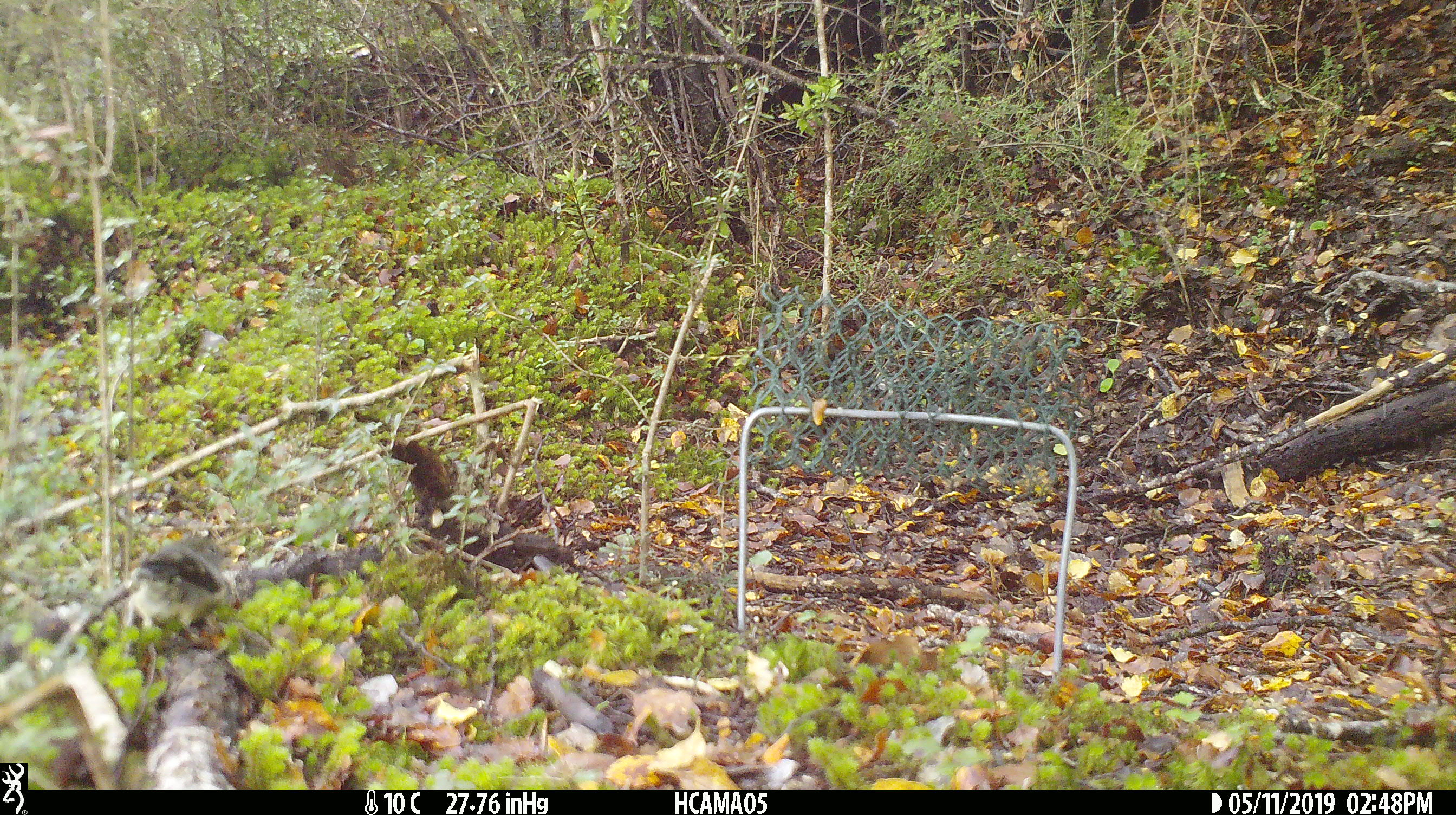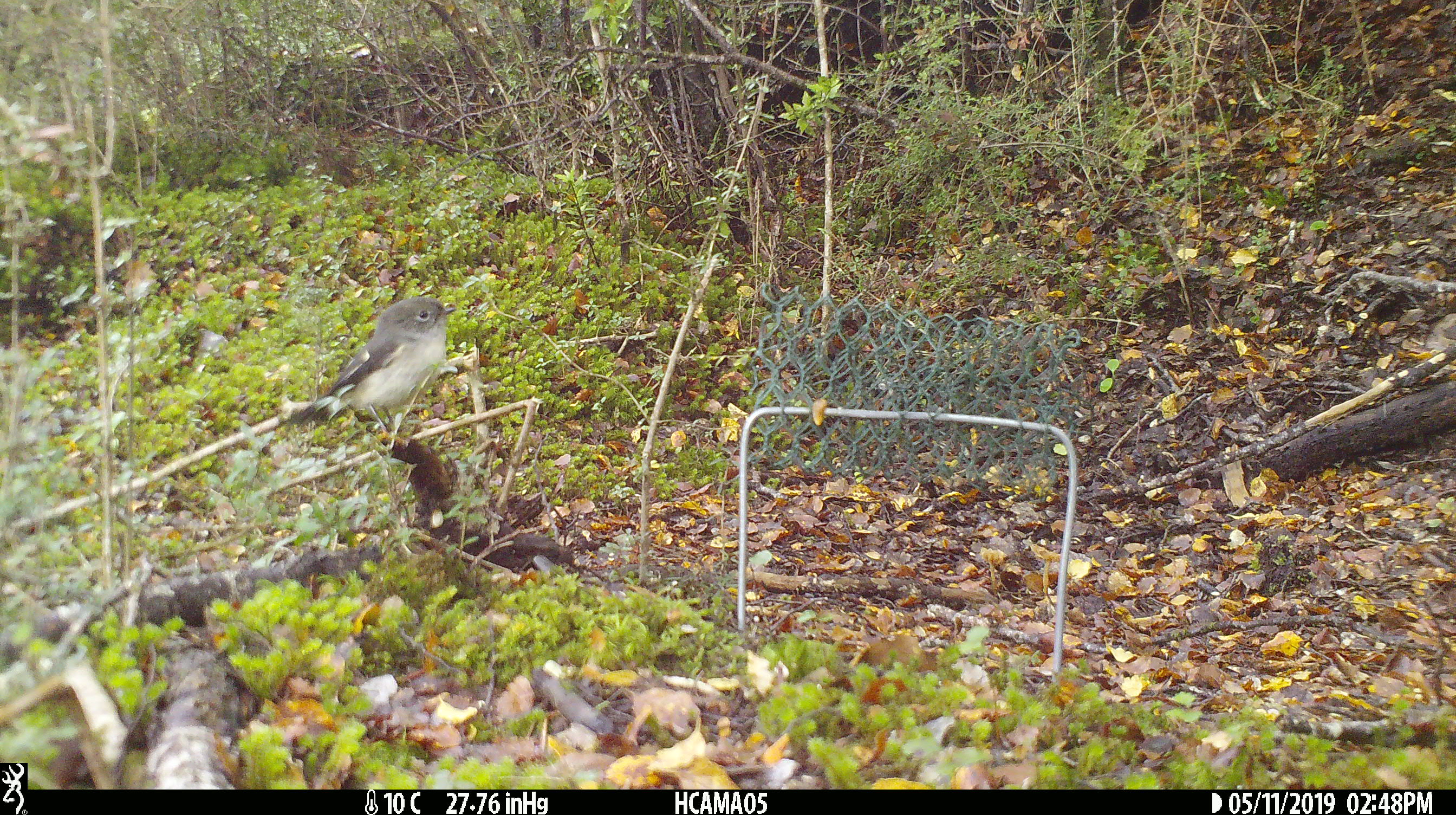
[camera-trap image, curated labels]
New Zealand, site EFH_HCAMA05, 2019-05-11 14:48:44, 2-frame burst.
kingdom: Animalia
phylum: Chordata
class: Aves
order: Passeriformes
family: Petroicidae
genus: Petroica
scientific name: Petroica macrocephala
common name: tomtit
Tomtit (Petroica macrocephala).